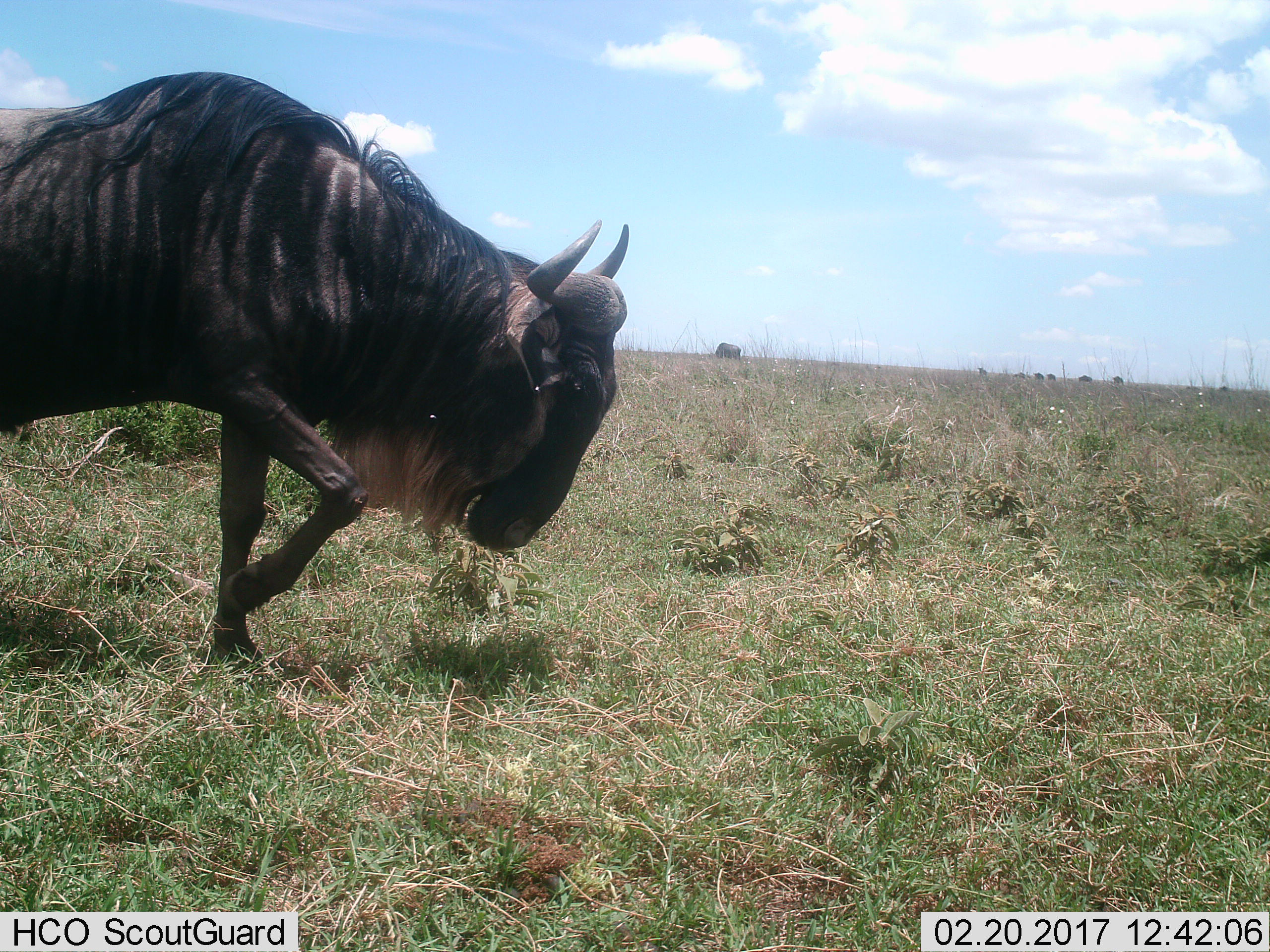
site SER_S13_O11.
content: unidentified animal